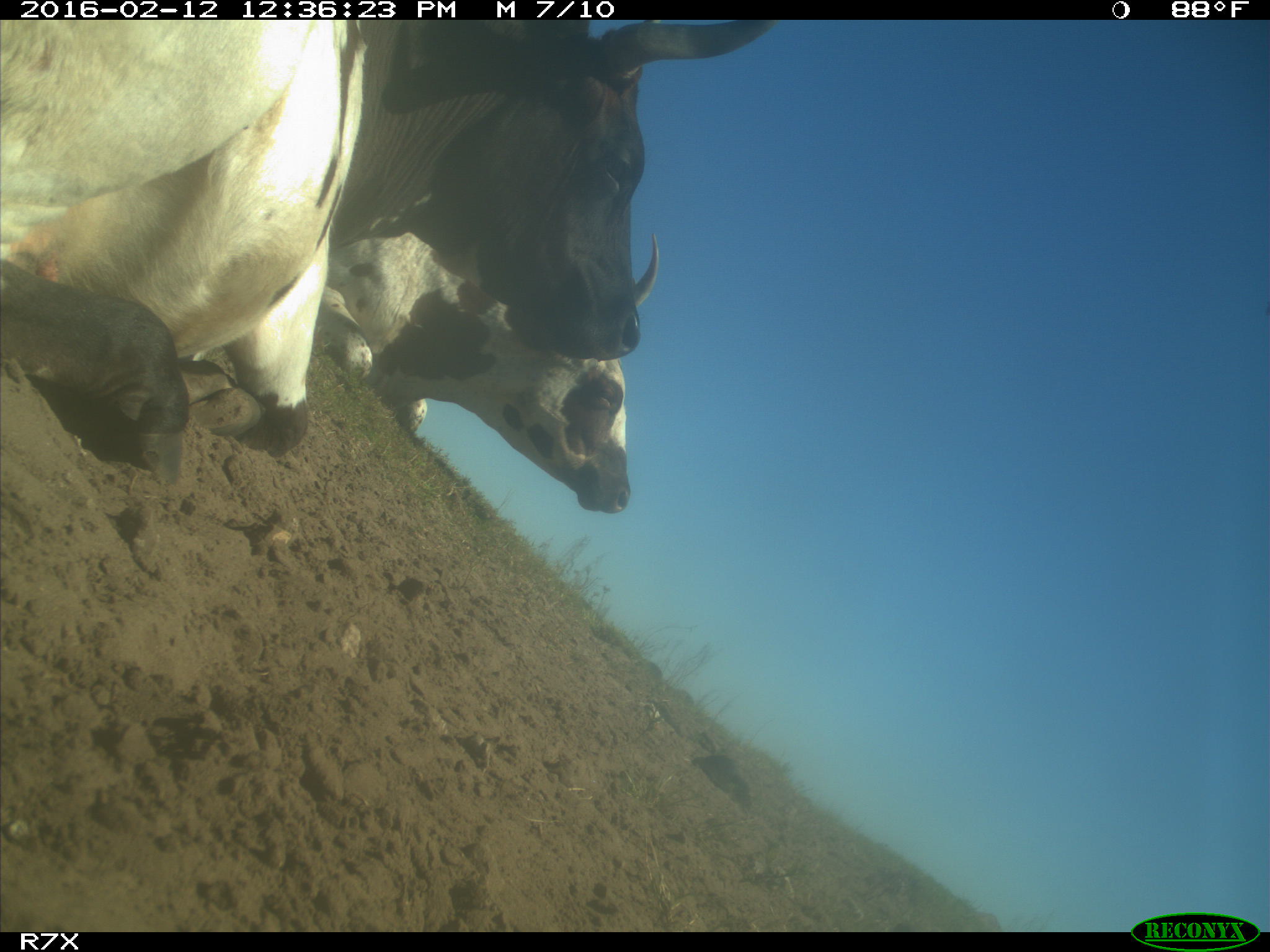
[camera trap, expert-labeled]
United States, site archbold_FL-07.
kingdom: Animalia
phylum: Chordata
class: Mammalia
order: Artiodactyla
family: Bovidae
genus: Bos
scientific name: Bos taurus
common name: domestic cow